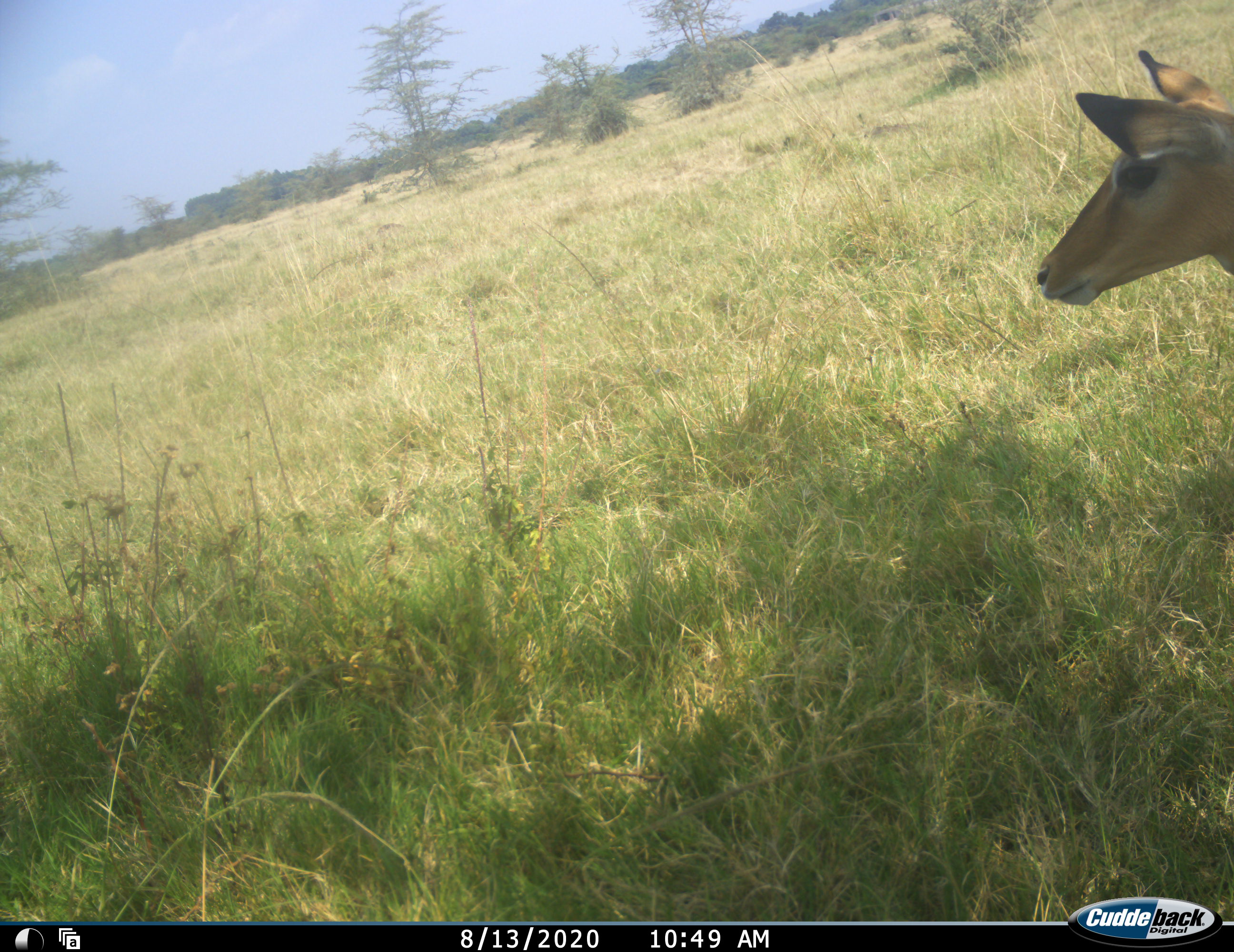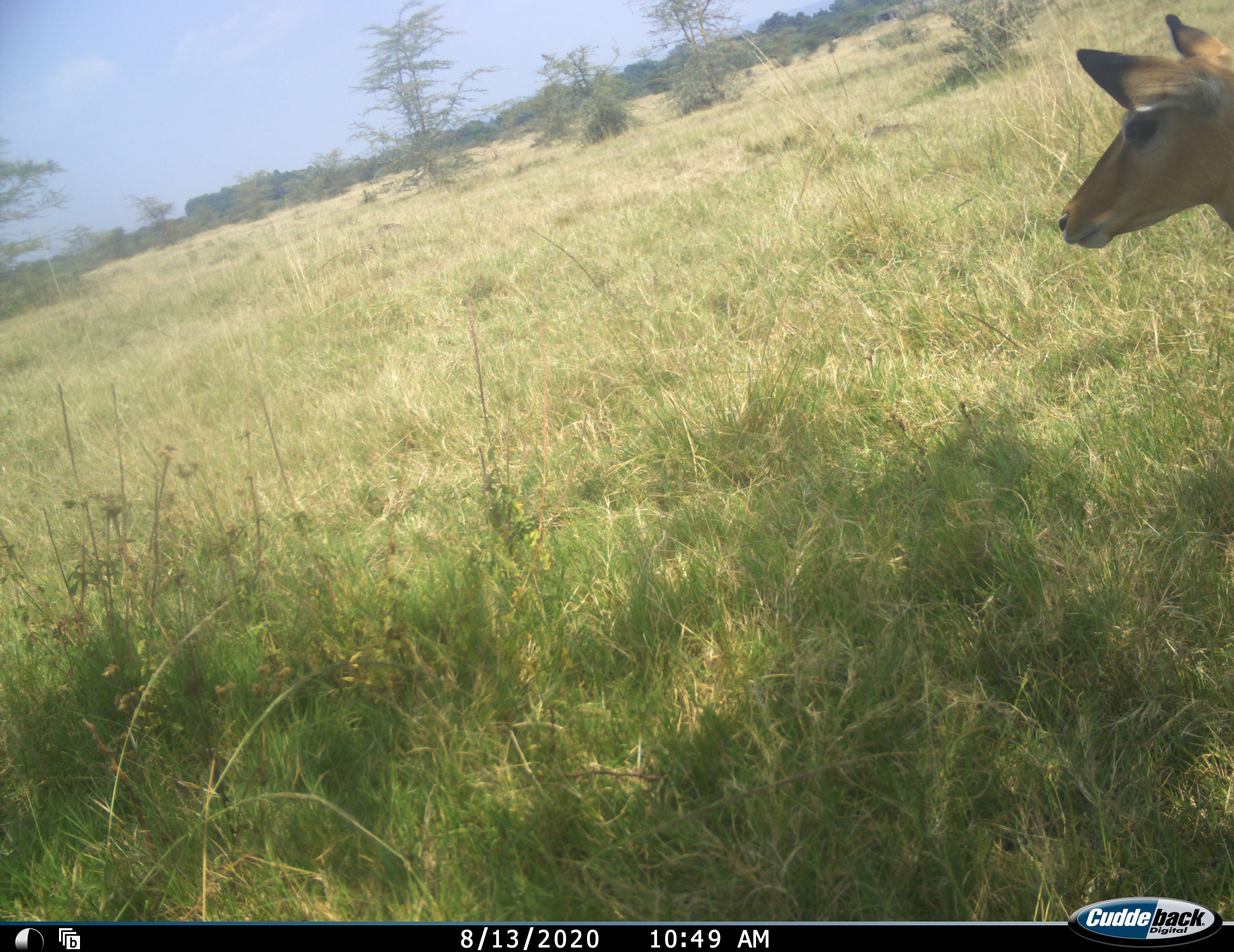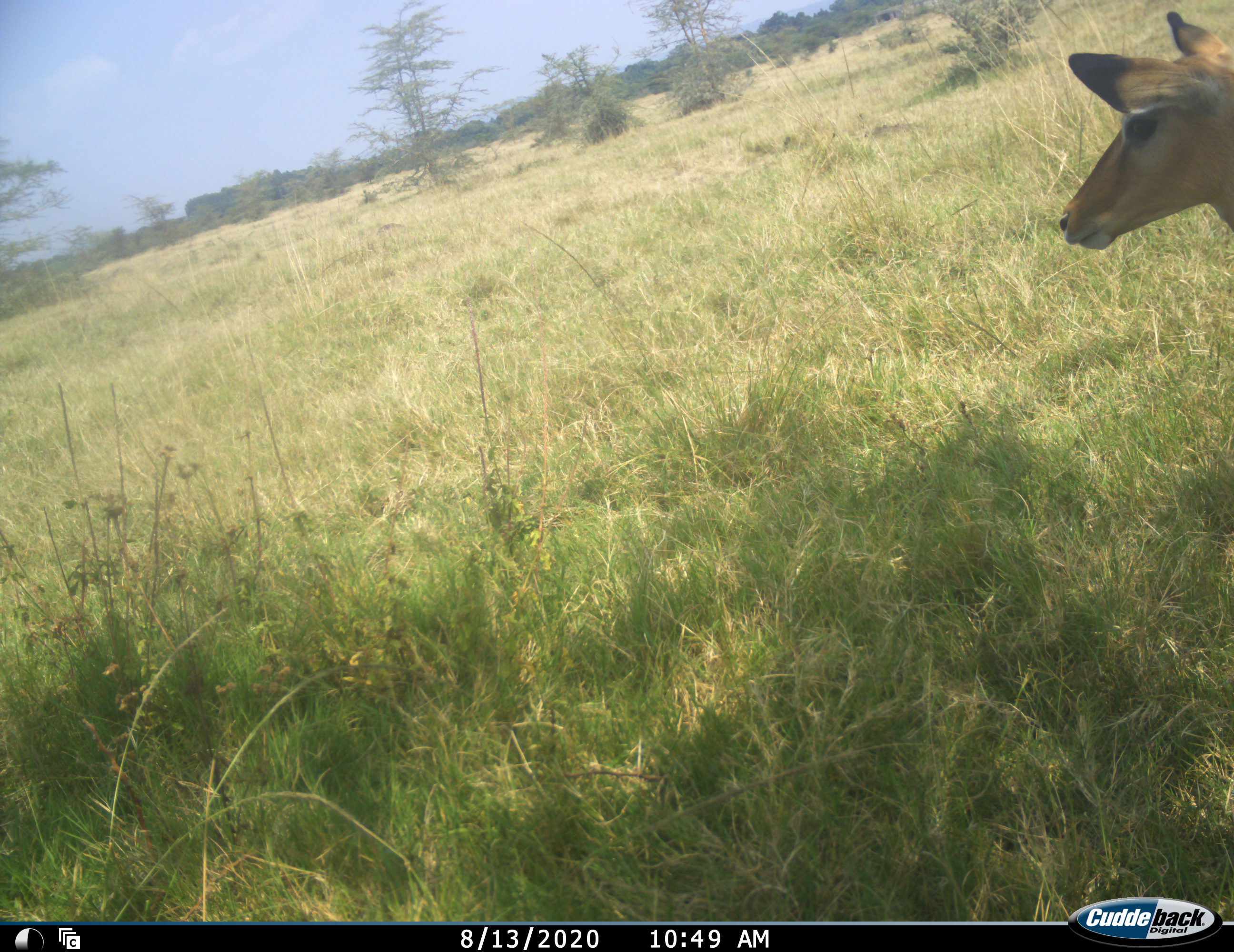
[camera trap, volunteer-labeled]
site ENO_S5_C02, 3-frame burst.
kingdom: Animalia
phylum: Chordata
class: Mammalia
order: Artiodactyla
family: Bovidae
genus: Aepyceros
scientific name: Aepyceros melampus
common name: impala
Impala (Aepyceros melampus), count 1. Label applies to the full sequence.